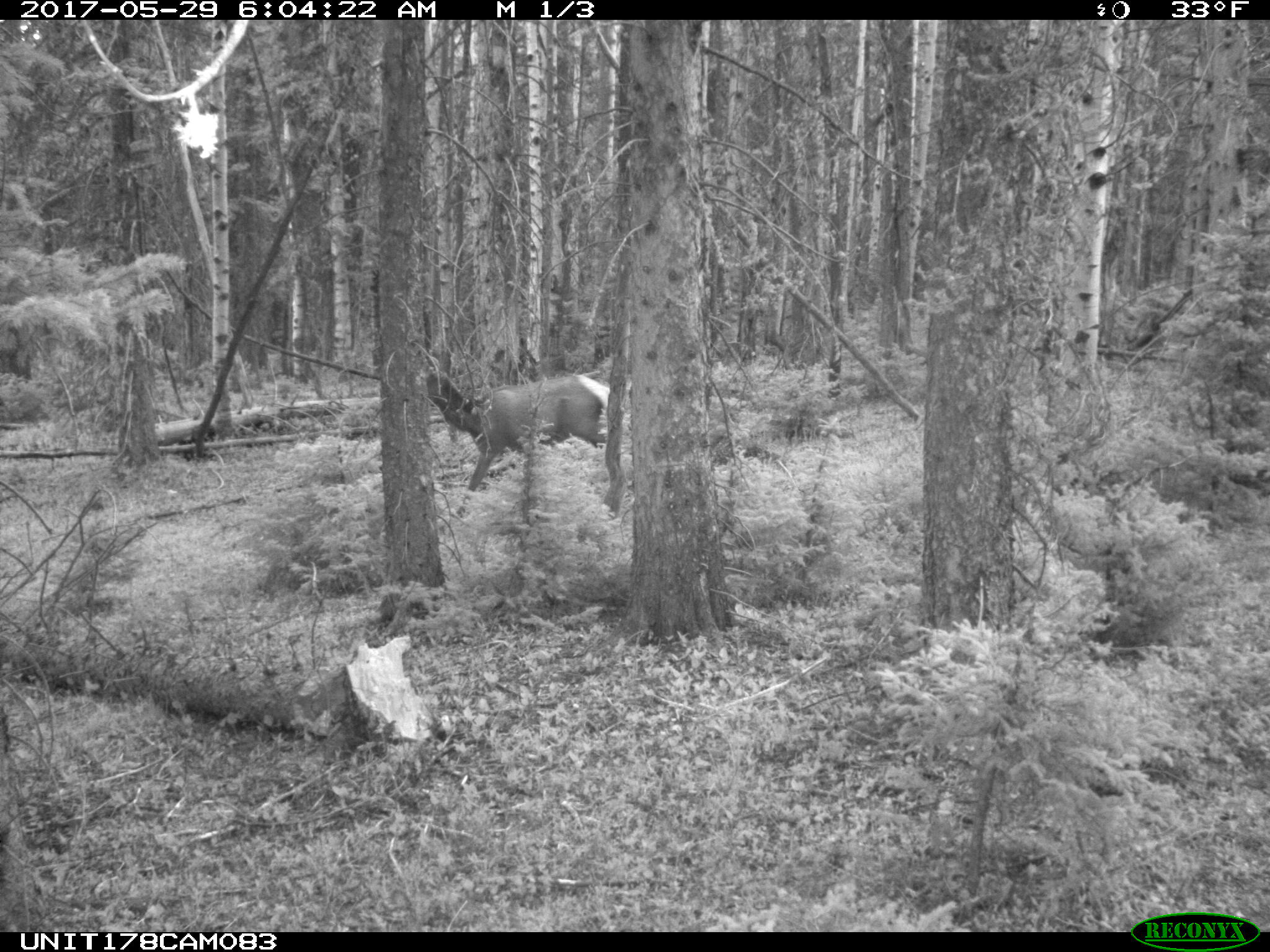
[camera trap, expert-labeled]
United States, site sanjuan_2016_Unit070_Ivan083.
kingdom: Animalia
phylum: Chordata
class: Mammalia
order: Artiodactyla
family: Cervidae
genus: Cervus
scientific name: Cervus elaphus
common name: red deer